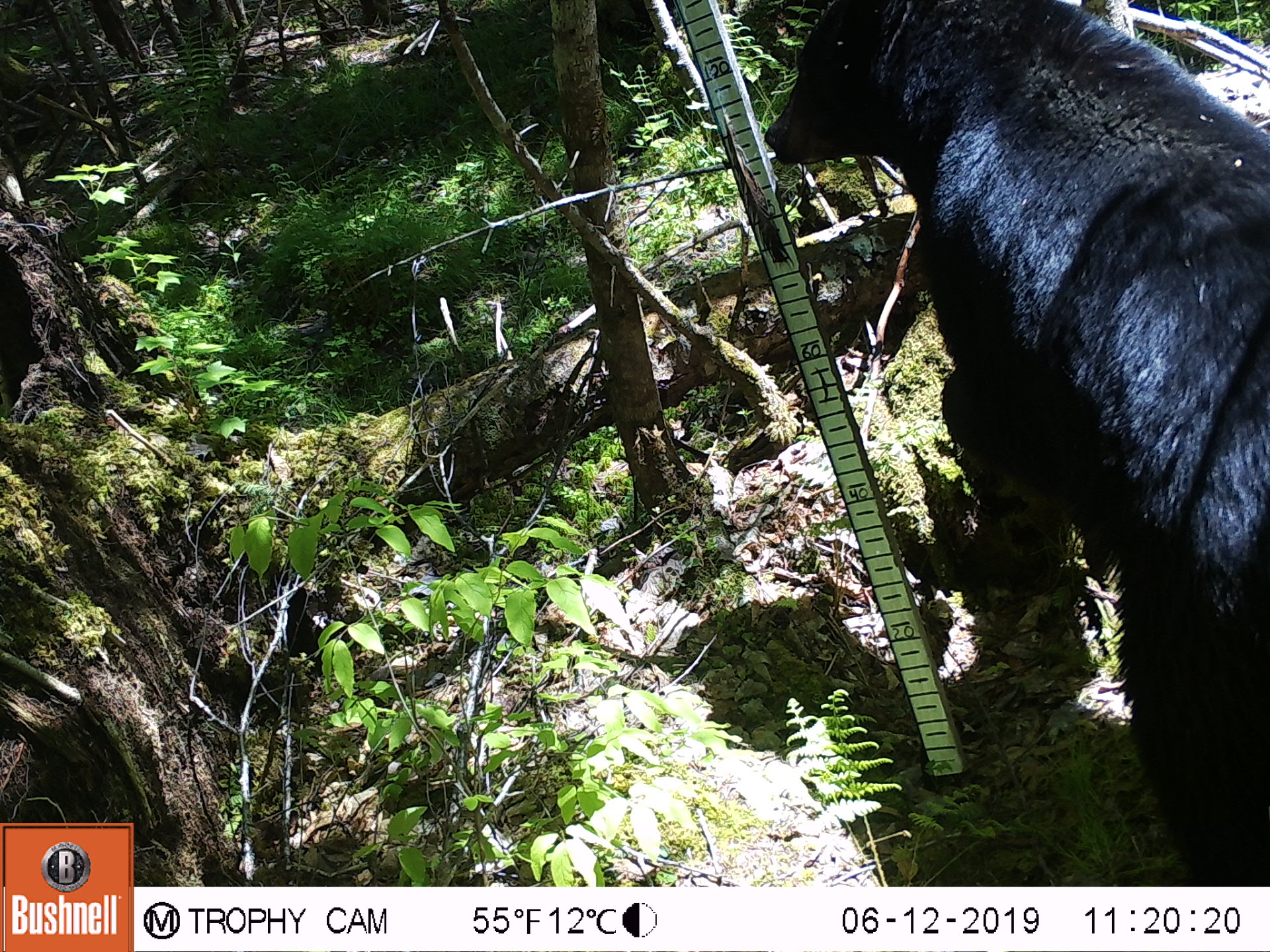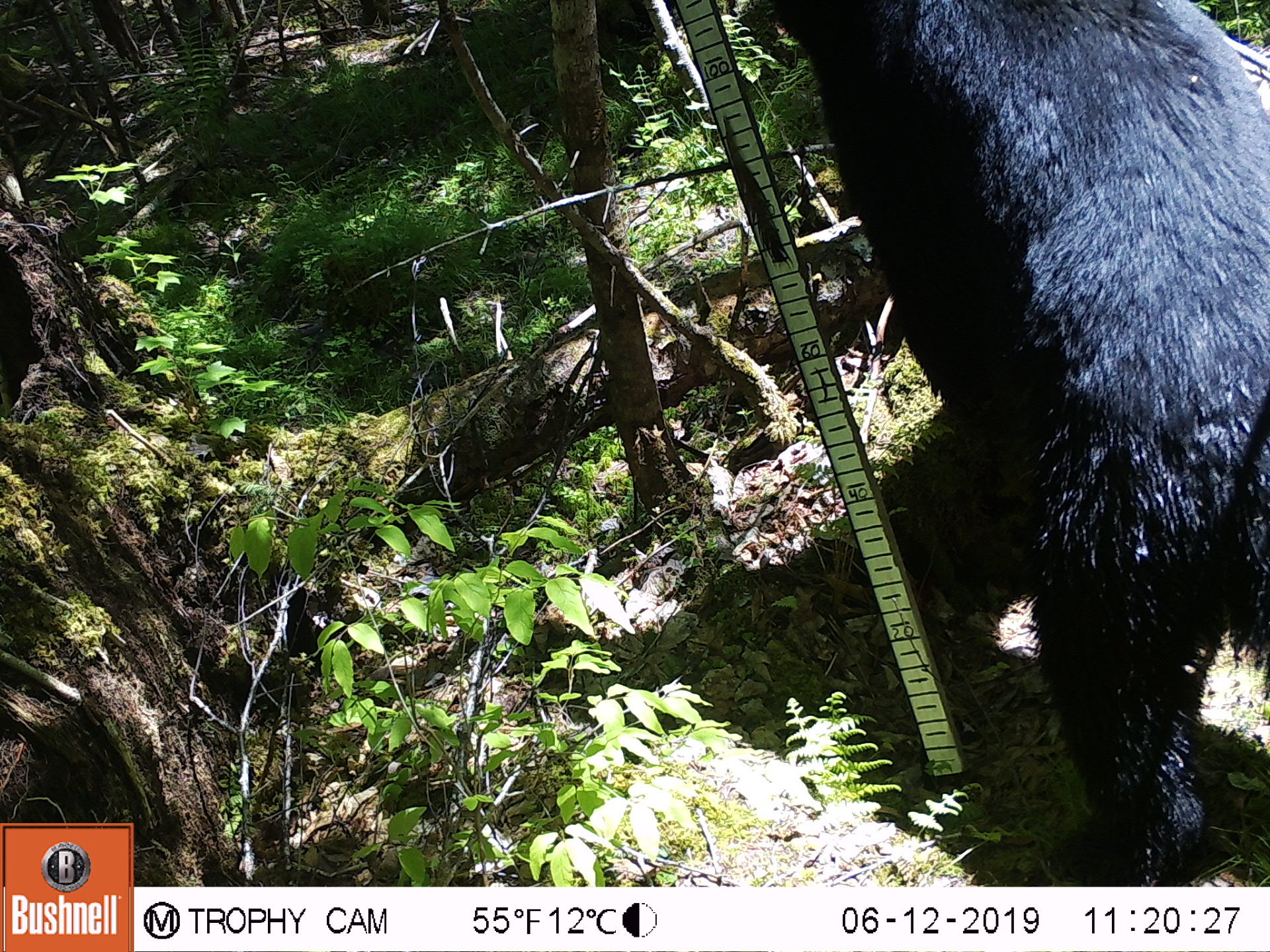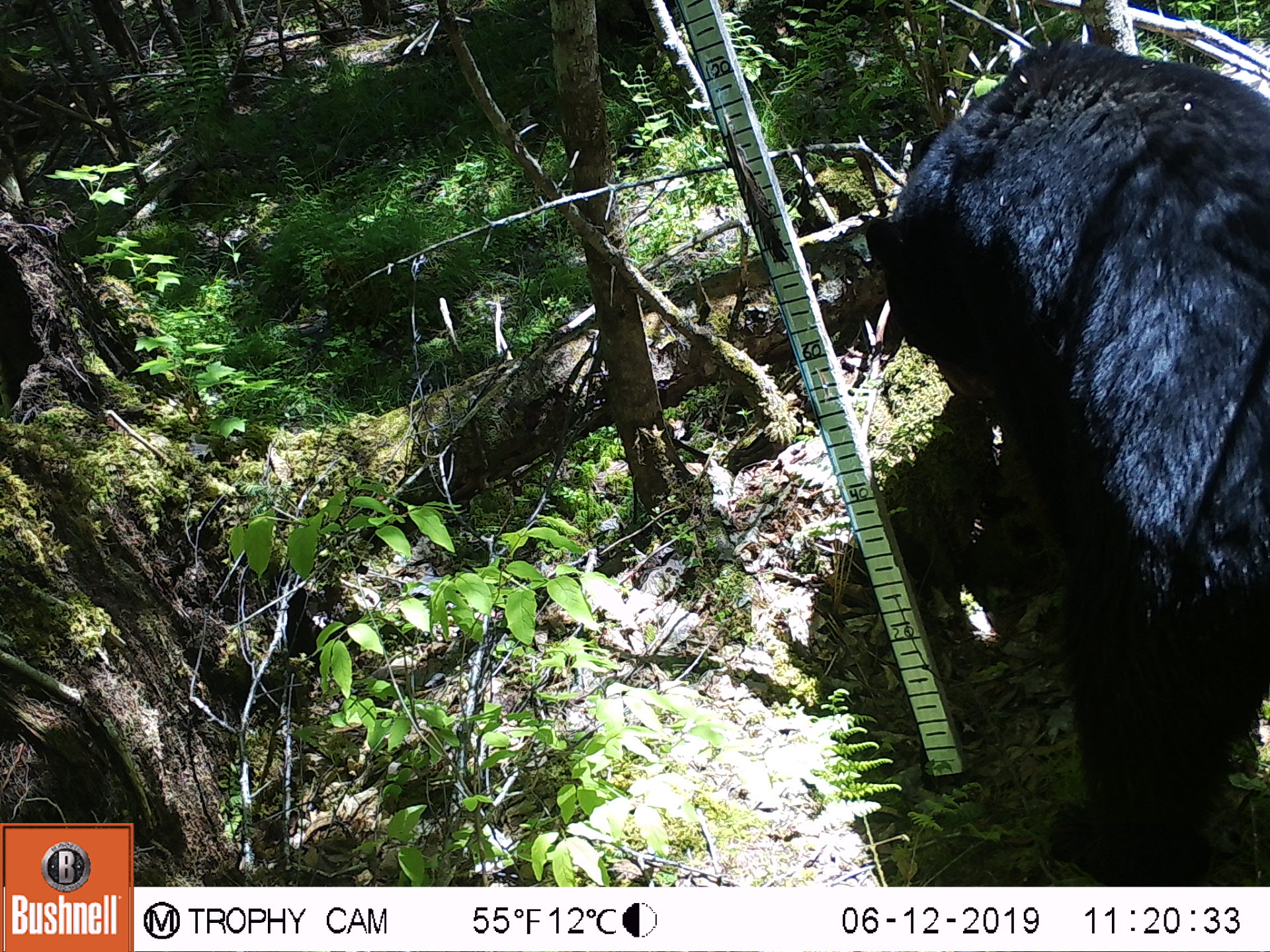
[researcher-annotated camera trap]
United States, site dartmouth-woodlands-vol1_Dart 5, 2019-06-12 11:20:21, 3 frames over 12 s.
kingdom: Animalia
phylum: Chordata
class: Mammalia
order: Carnivora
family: Ursidae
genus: Ursus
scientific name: Ursus americanus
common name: black bear